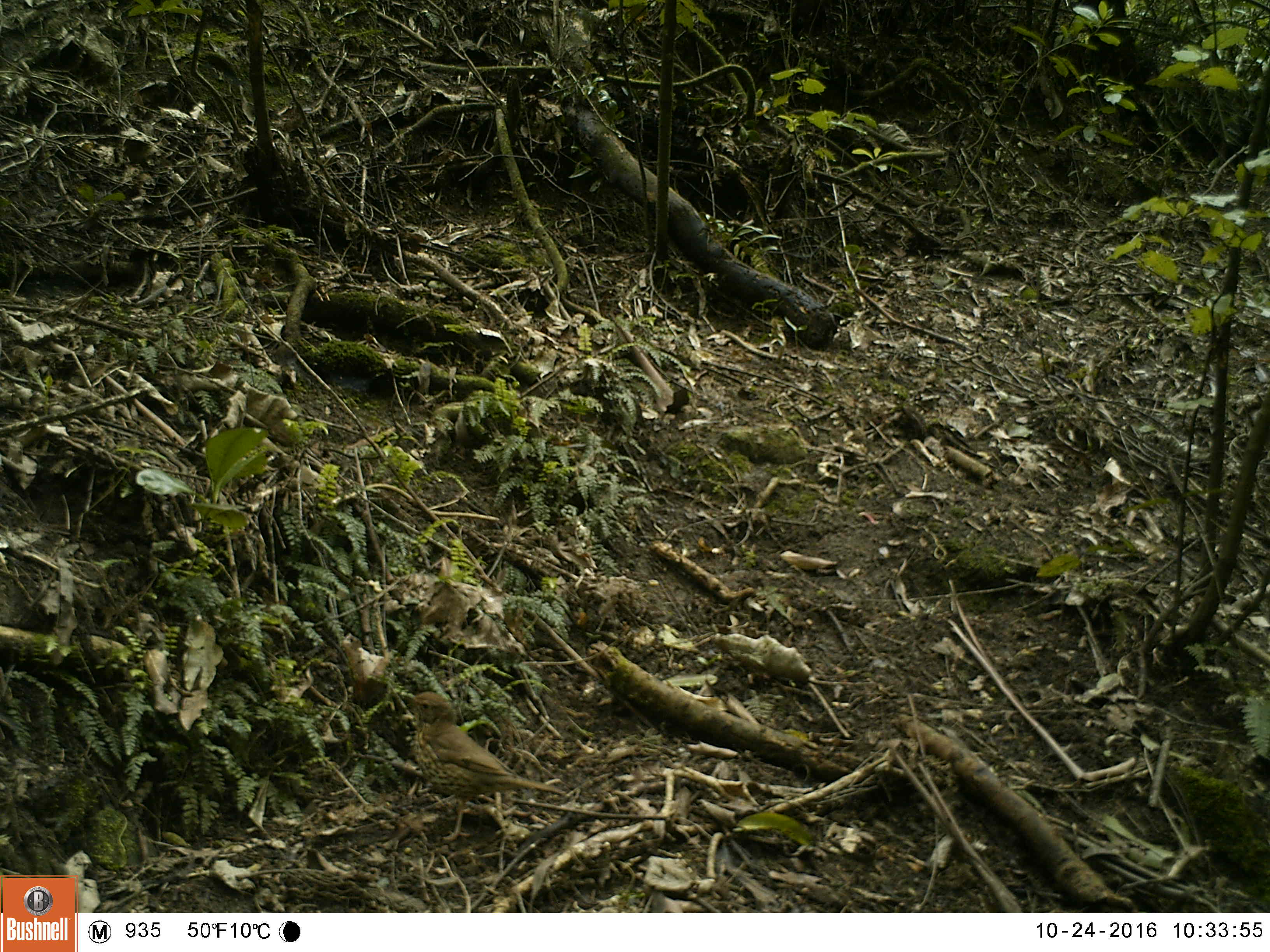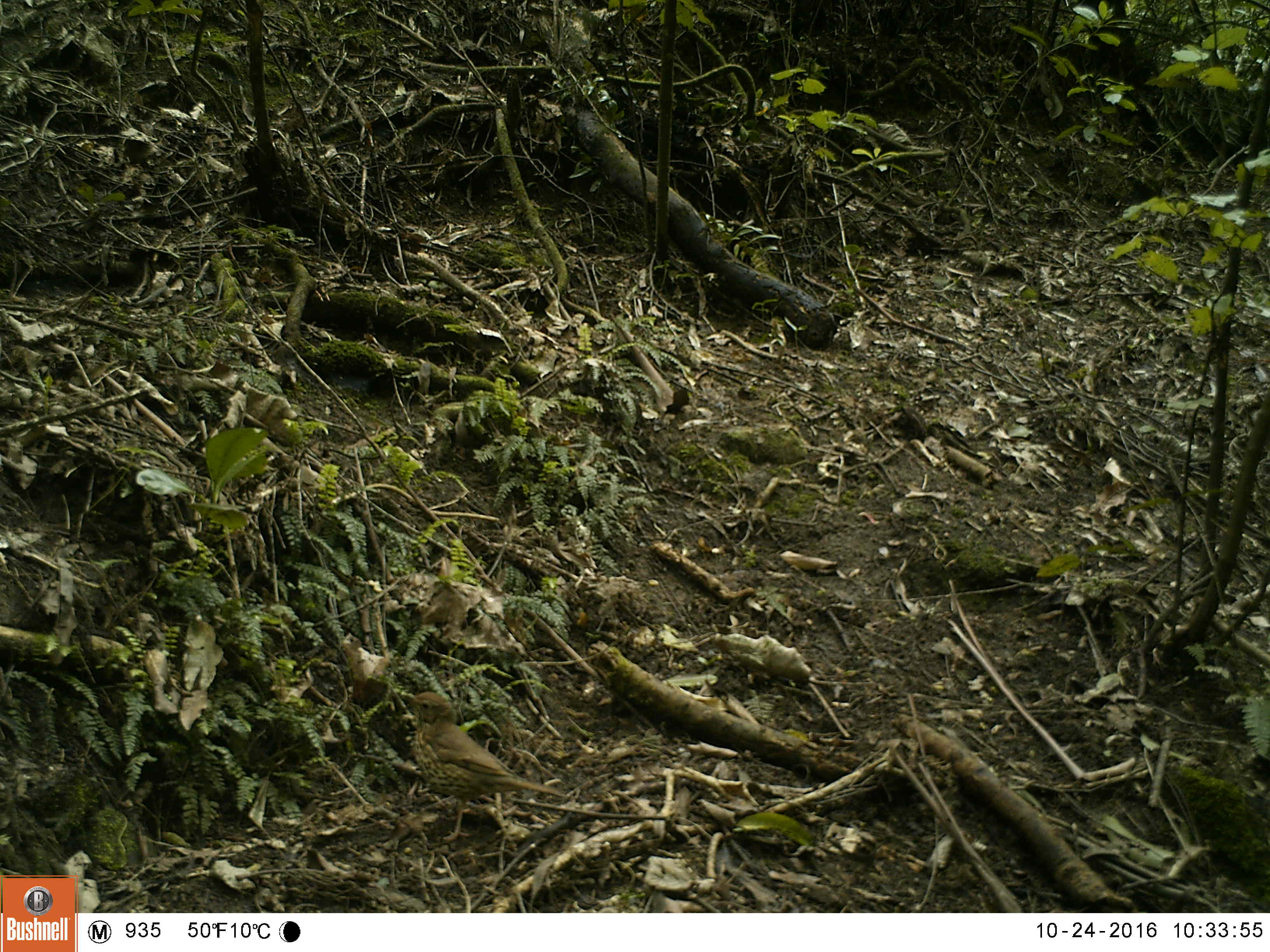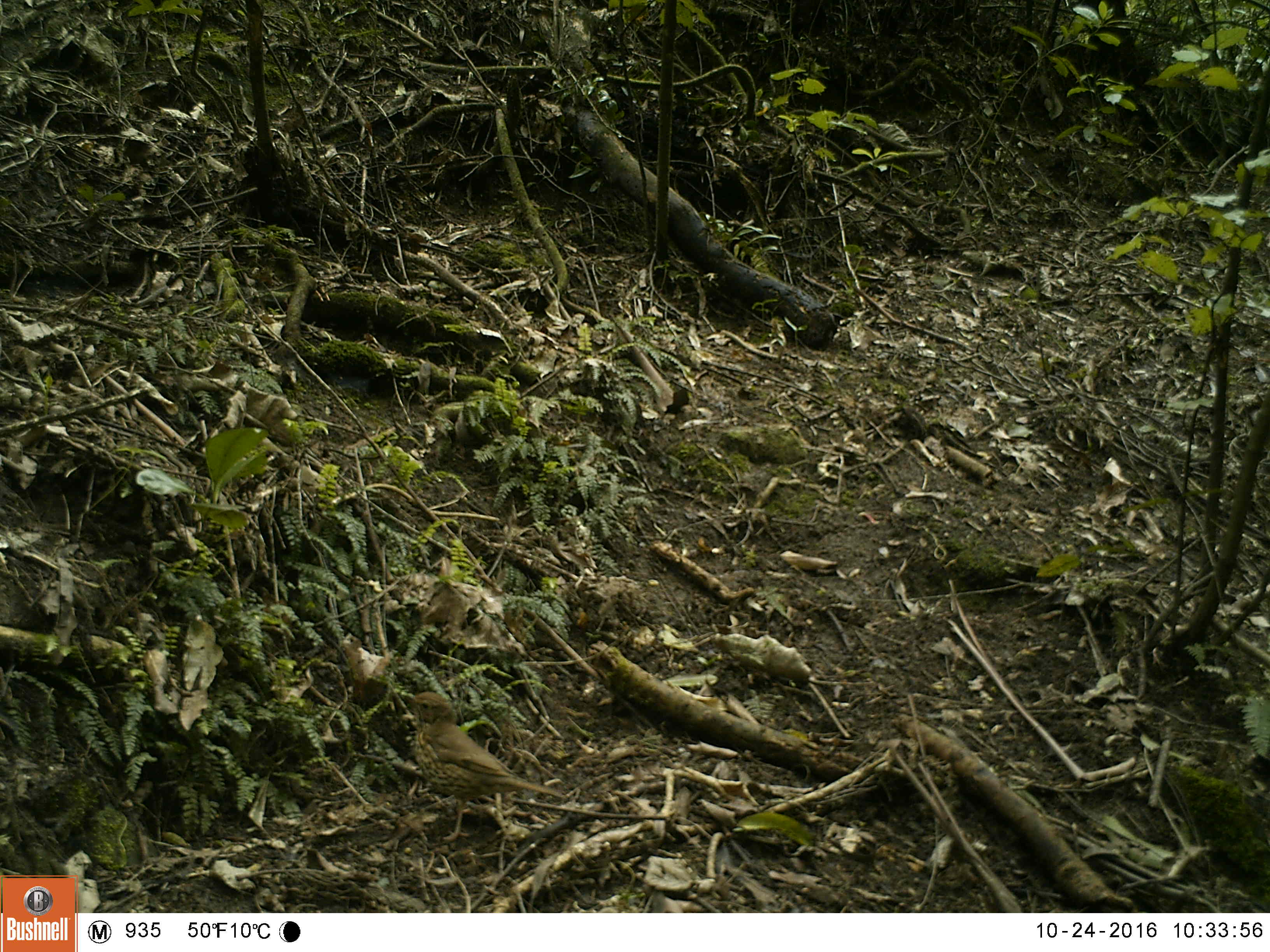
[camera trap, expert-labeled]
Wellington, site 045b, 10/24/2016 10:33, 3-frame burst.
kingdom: Animalia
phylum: Chordata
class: Aves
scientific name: Aves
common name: bird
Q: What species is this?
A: Bird (Aves).